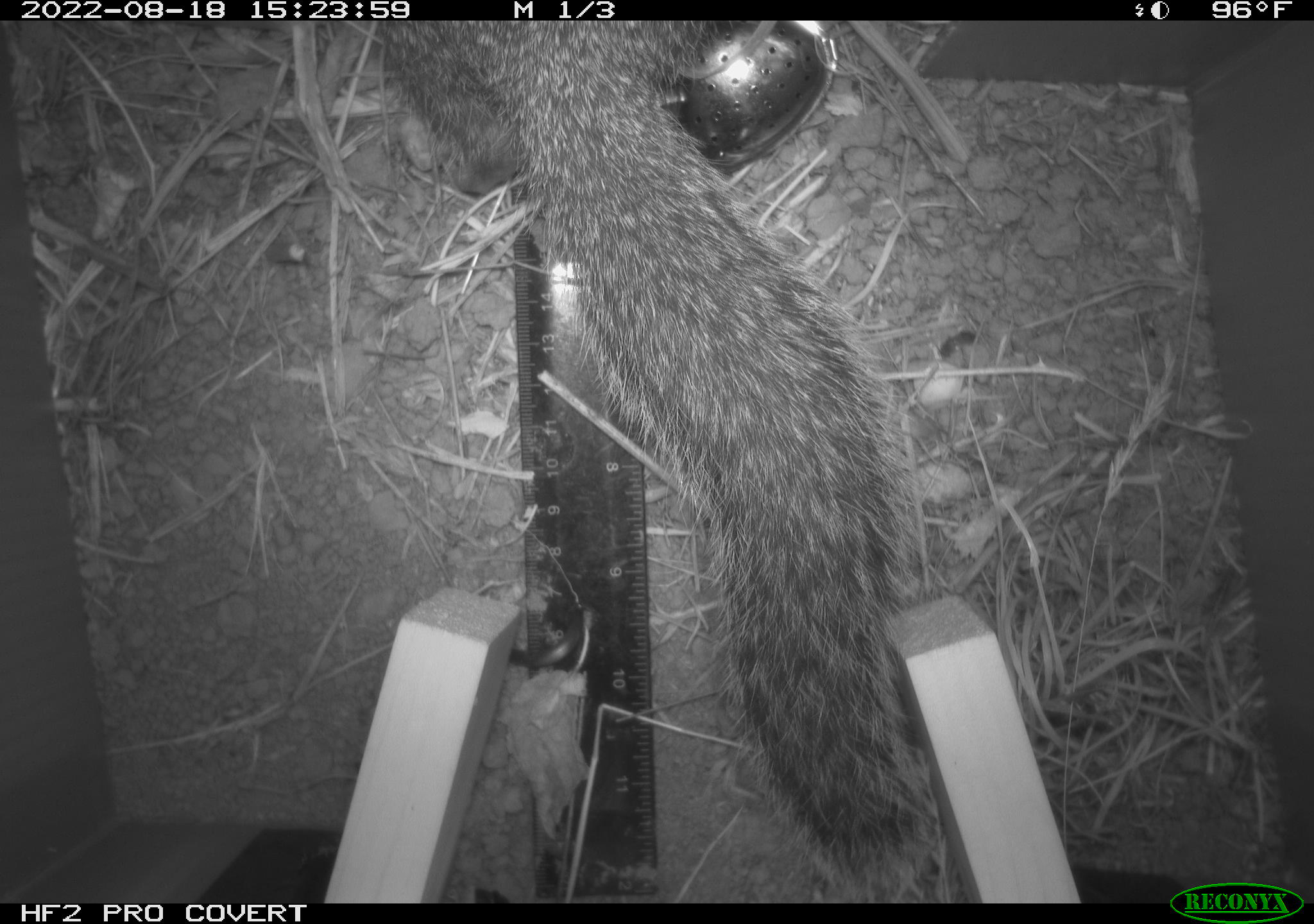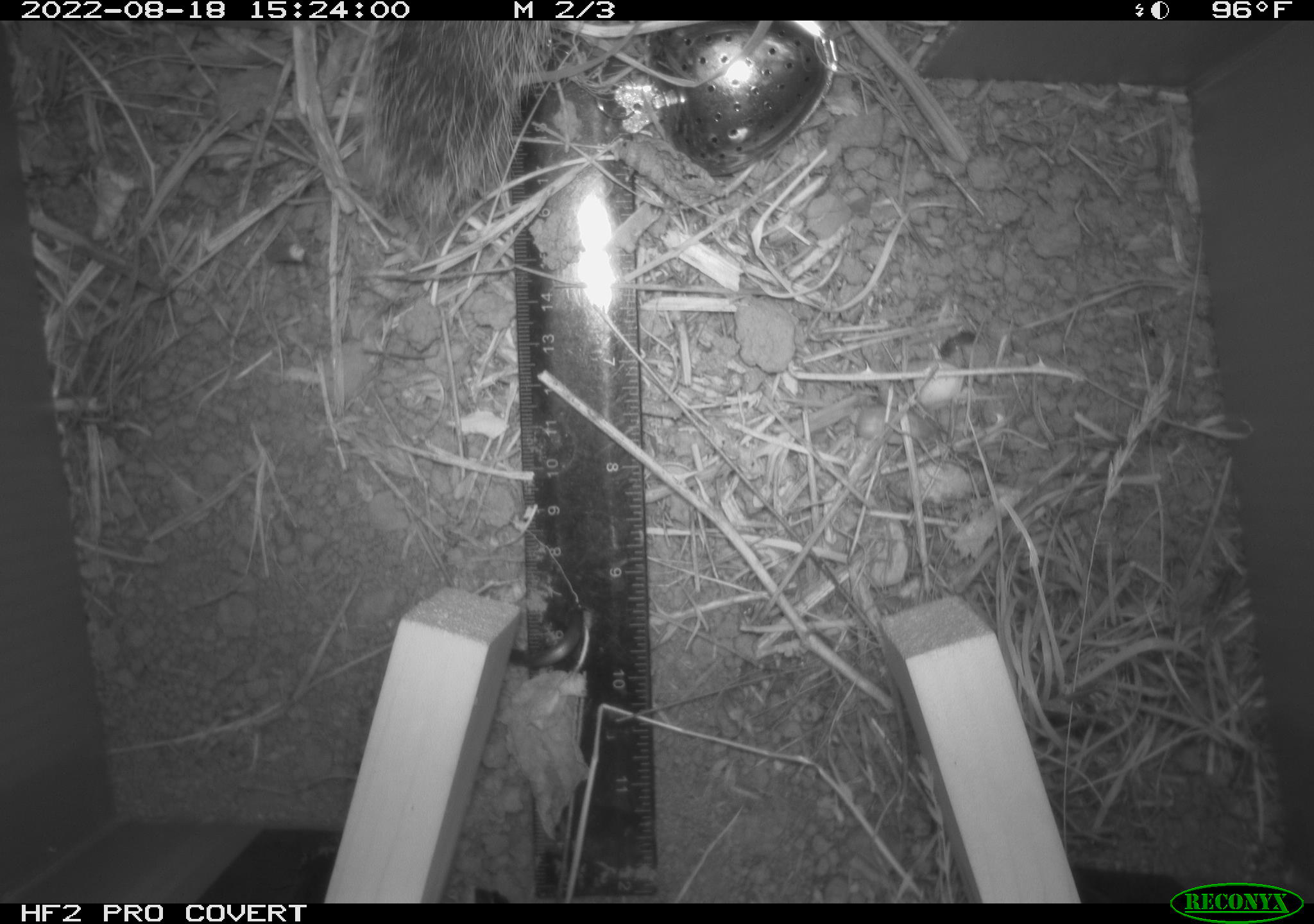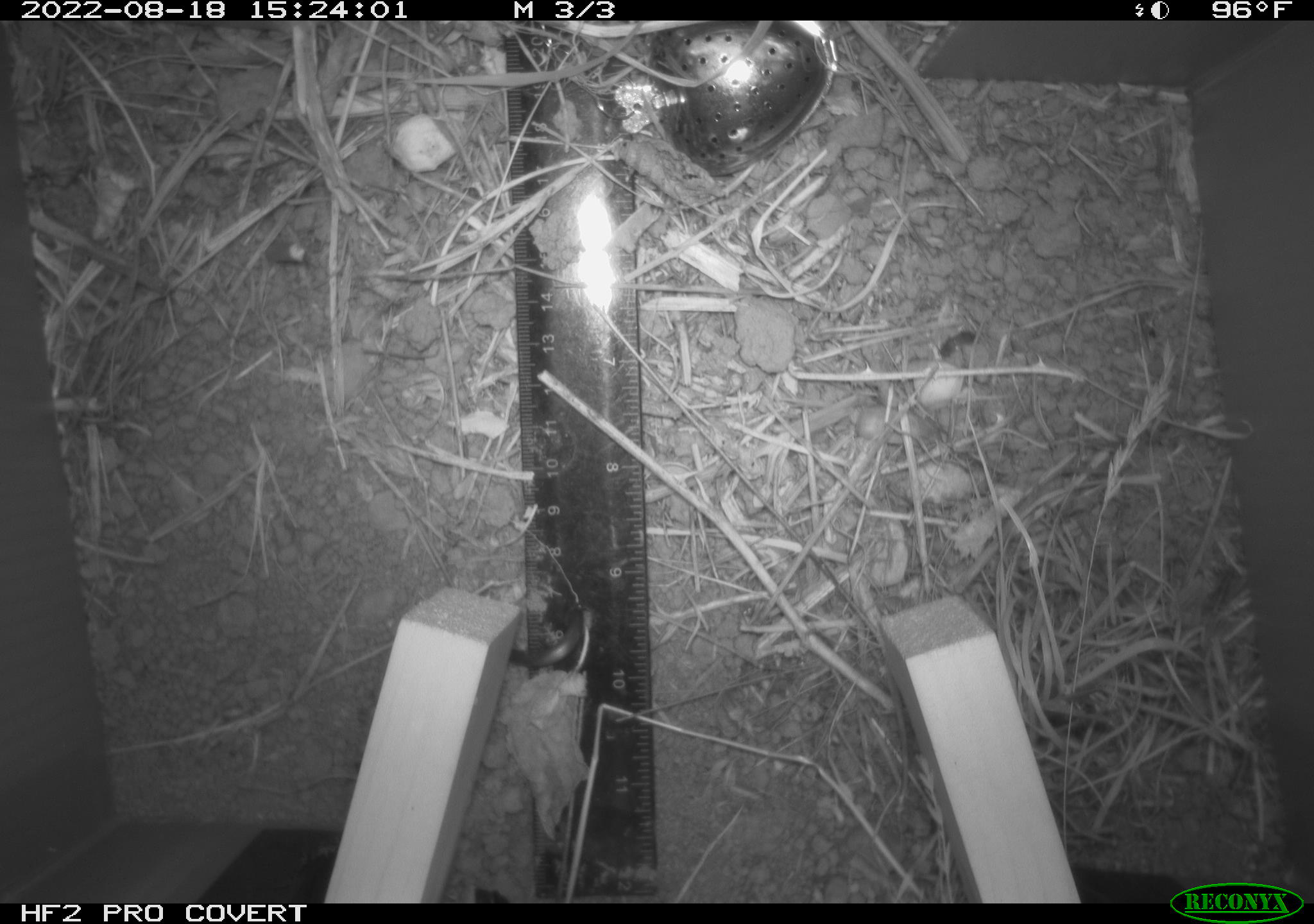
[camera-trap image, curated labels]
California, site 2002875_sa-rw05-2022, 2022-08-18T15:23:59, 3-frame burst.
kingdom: Animalia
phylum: Chordata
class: Mammalia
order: Rodentia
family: Sciuridae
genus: Otospermophilus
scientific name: Otospermophilus beecheyi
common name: california ground squirrel